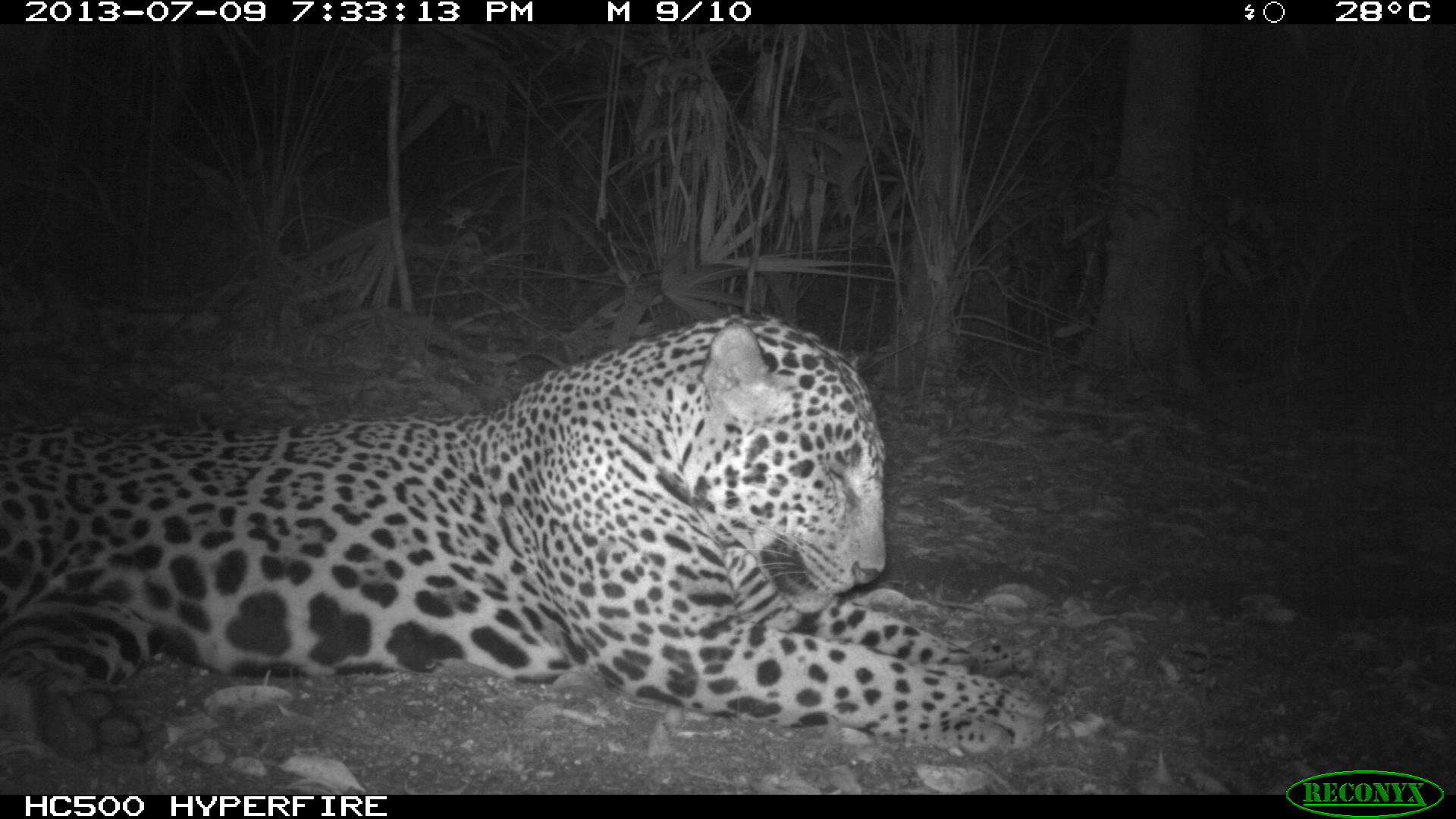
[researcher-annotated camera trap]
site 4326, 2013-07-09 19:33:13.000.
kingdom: Animalia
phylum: Chordata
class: Mammalia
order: Carnivora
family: Felidae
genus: Panthera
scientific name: Panthera onca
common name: jaguar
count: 1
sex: male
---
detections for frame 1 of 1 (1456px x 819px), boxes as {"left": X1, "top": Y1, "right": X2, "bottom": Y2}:
panthera onca: {"left": 0, "top": 312, "right": 1071, "bottom": 775}